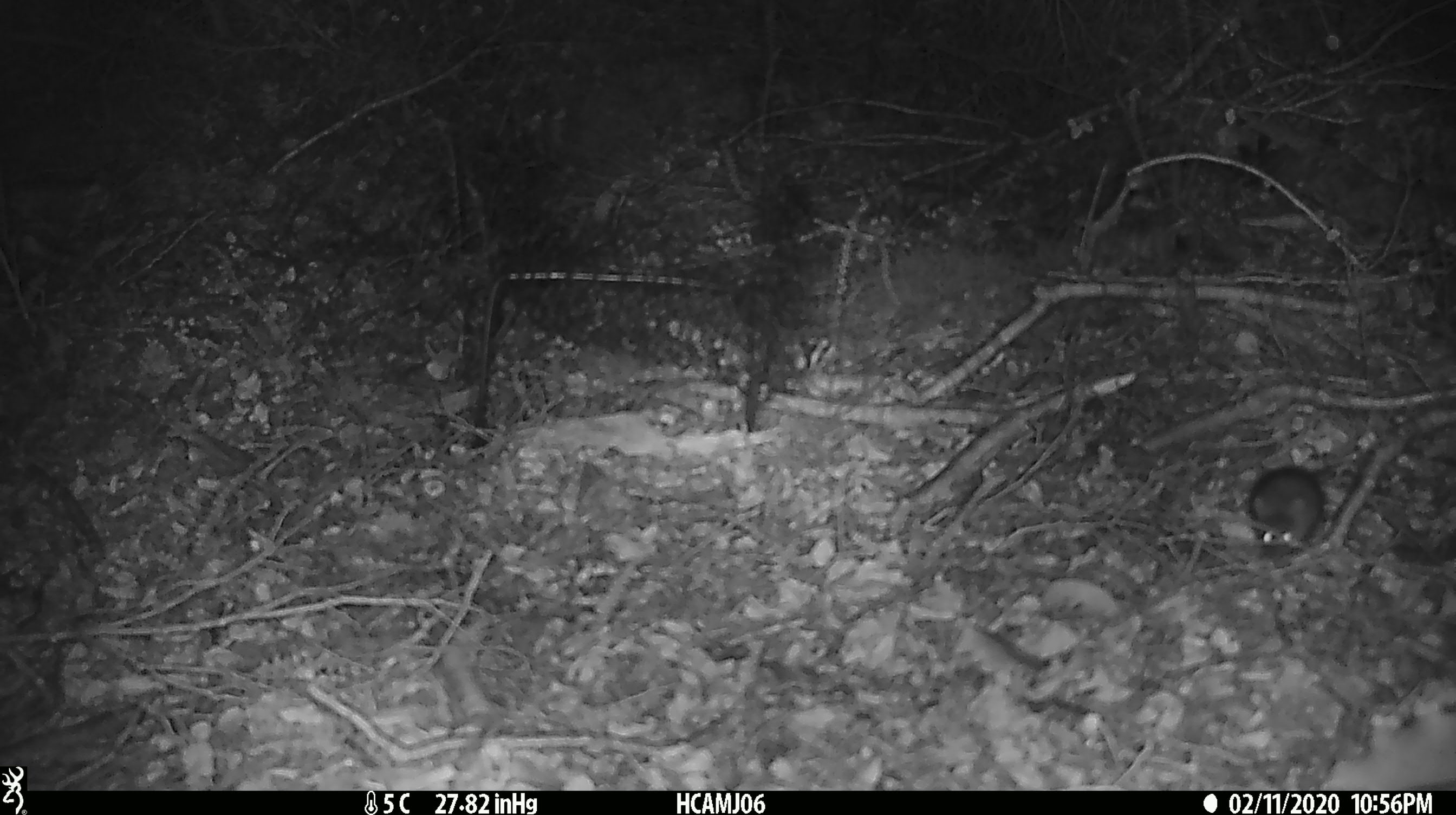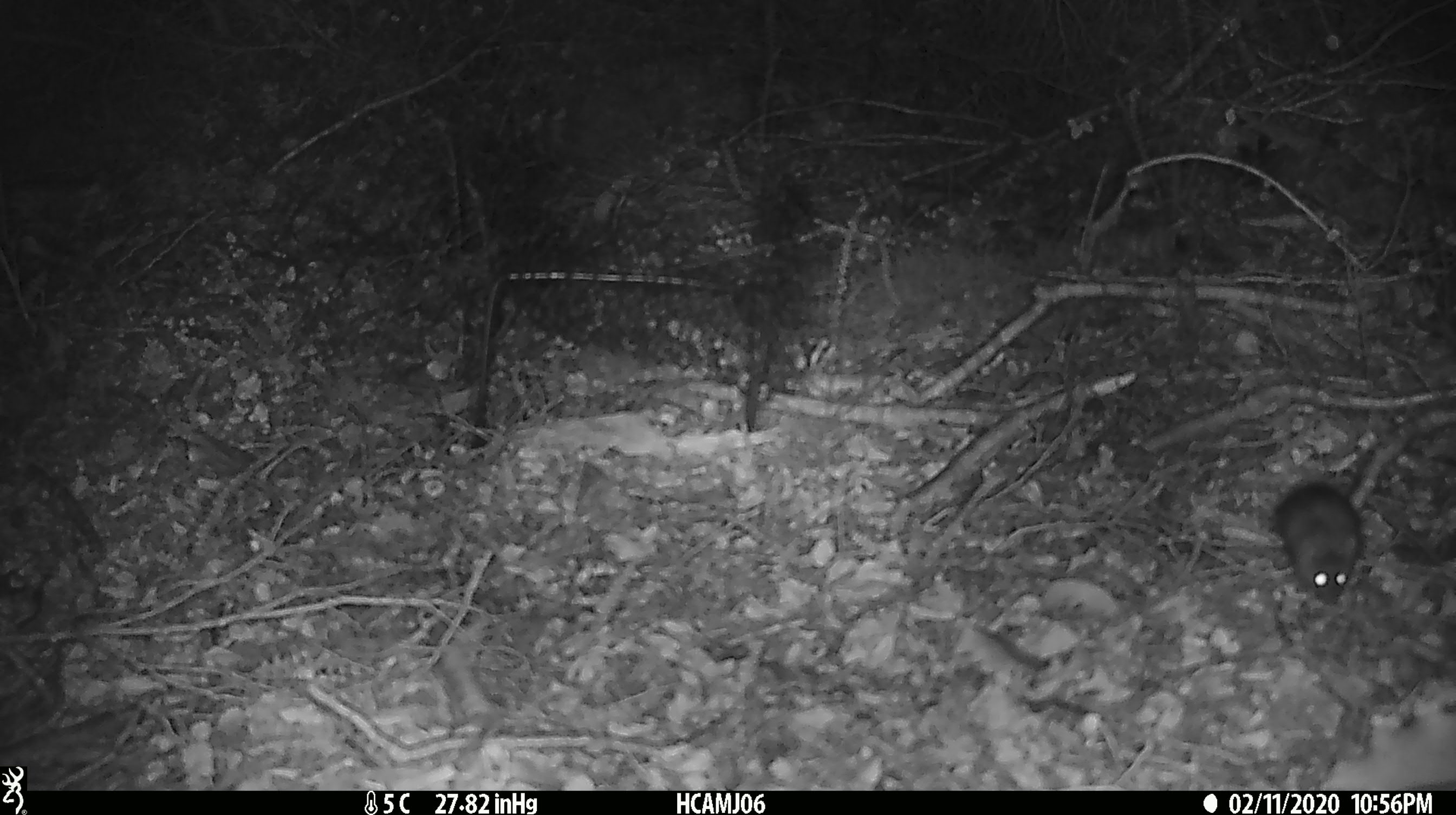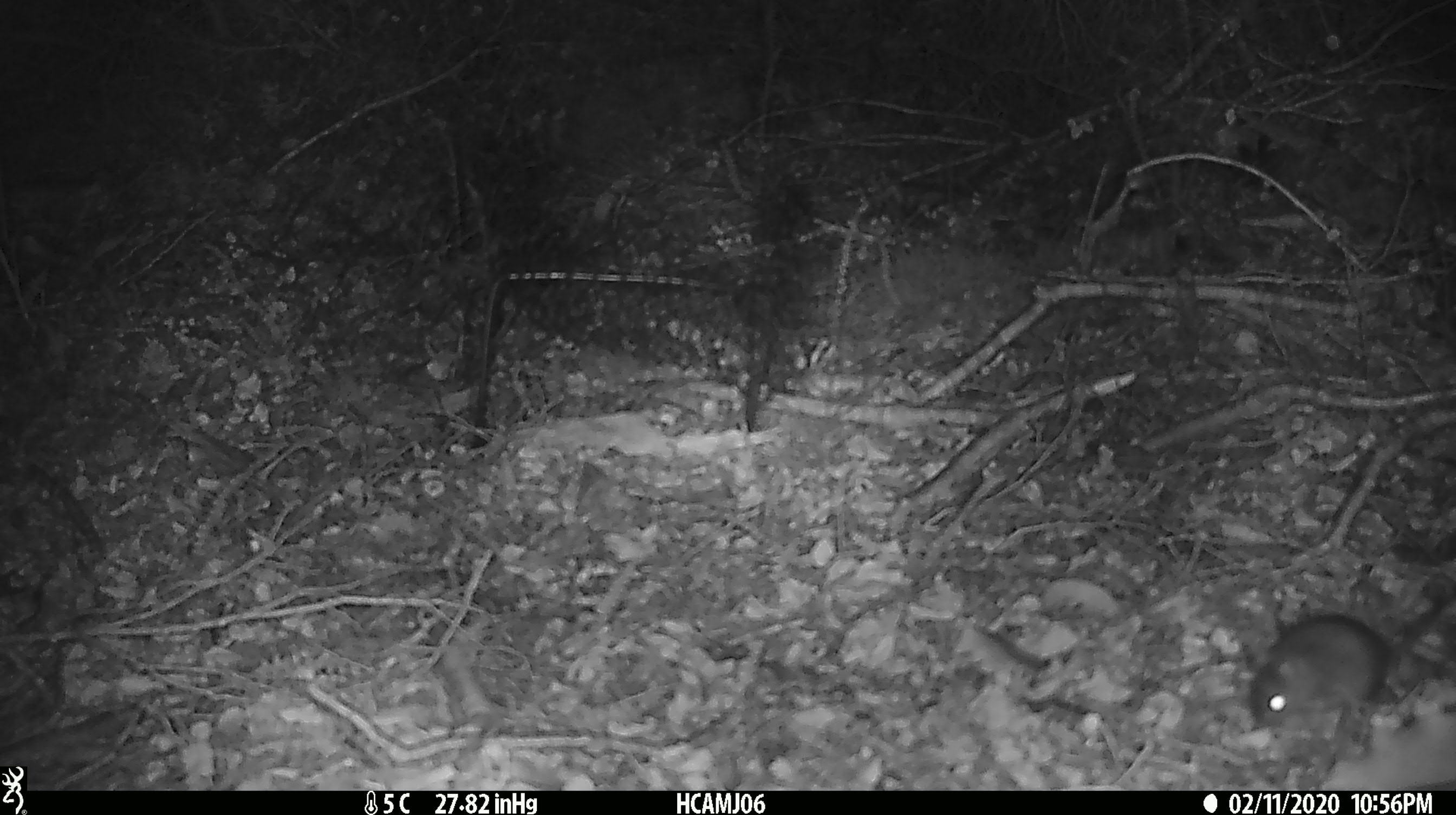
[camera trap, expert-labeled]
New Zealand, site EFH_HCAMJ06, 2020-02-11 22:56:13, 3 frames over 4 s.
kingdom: Animalia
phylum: Chordata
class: Mammalia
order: Rodentia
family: Muridae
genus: Mus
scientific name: Mus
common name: mouse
Mouse (Mus).